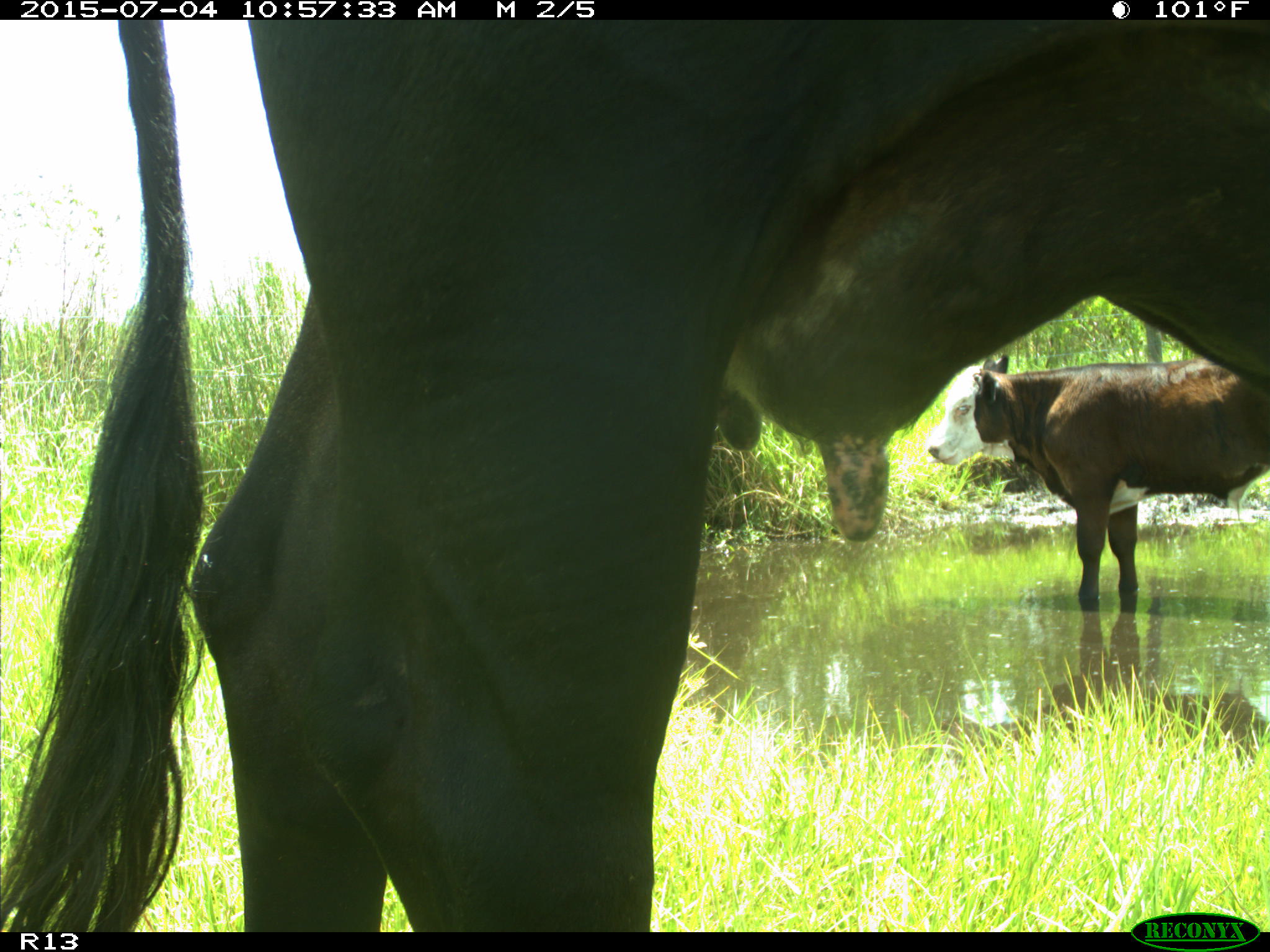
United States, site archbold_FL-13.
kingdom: Animalia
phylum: Chordata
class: Mammalia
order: Artiodactyla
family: Bovidae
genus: Bos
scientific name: Bos taurus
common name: domestic cow